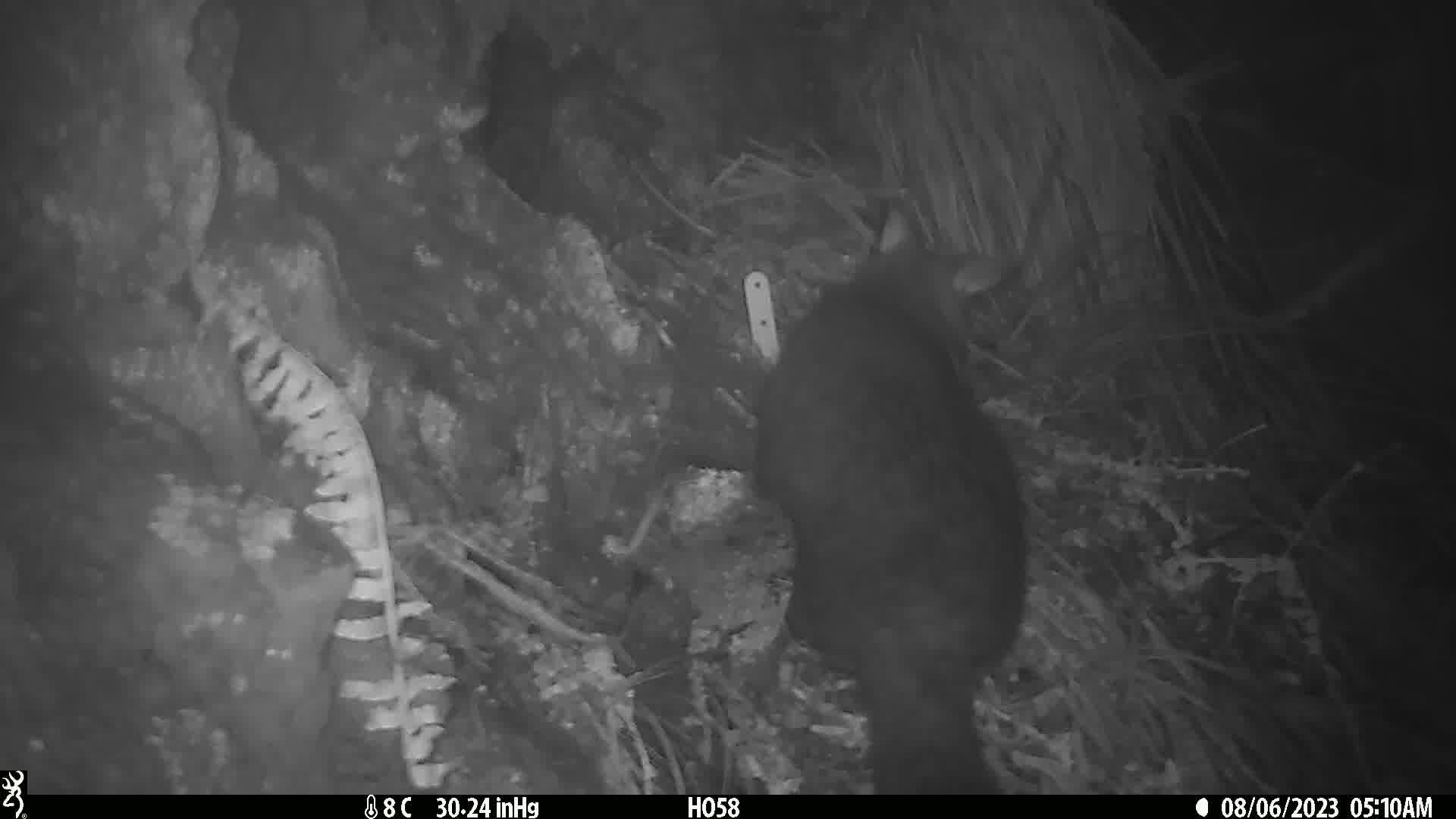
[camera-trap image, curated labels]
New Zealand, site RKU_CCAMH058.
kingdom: Animalia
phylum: Chordata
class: Mammalia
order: Diprotodontia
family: Phalangeridae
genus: Trichosurus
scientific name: Trichosurus vulpecula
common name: common brushtail possum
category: possum